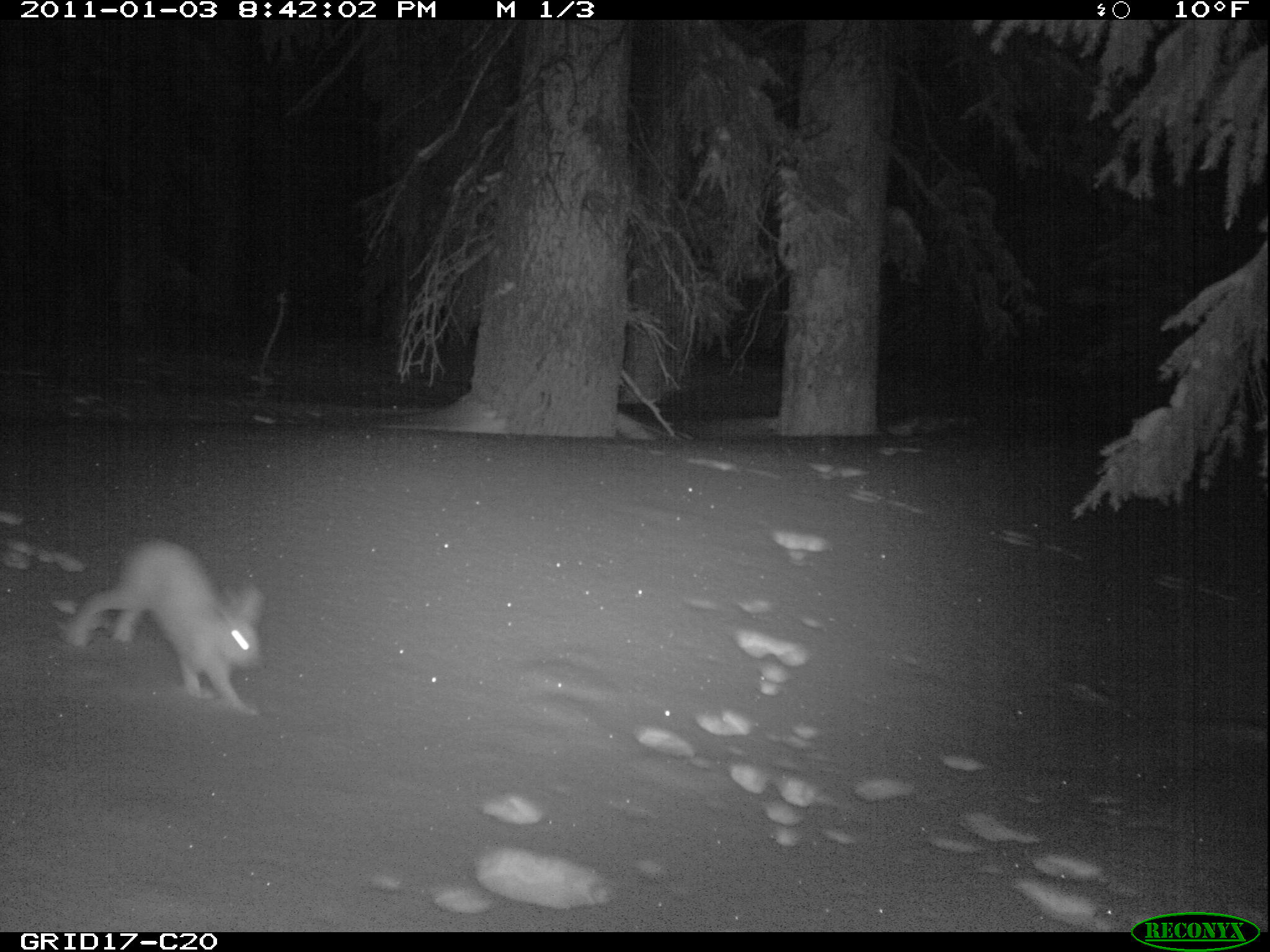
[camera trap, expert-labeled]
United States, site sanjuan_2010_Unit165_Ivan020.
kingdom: Animalia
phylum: Chordata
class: Mammalia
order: Lagomorpha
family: Leporidae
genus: Lepus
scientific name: Lepus americanus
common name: snowshoe hare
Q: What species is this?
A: Lepus americanus (snowshoe hare).